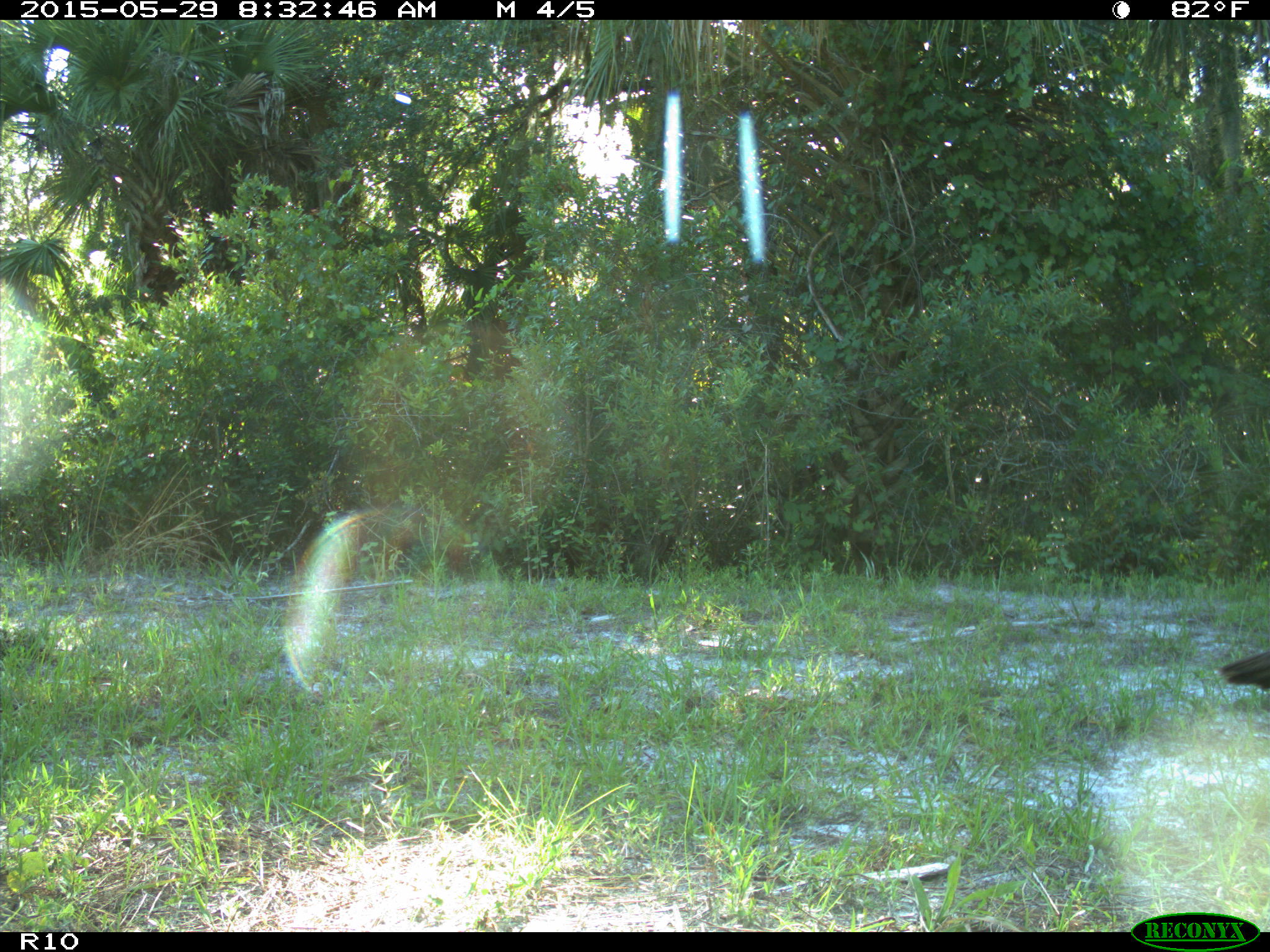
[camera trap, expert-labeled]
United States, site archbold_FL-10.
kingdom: Animalia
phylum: Chordata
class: Aves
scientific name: Aves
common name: birds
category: unidentified bird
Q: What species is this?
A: Unidentified bird (birds) (Aves).